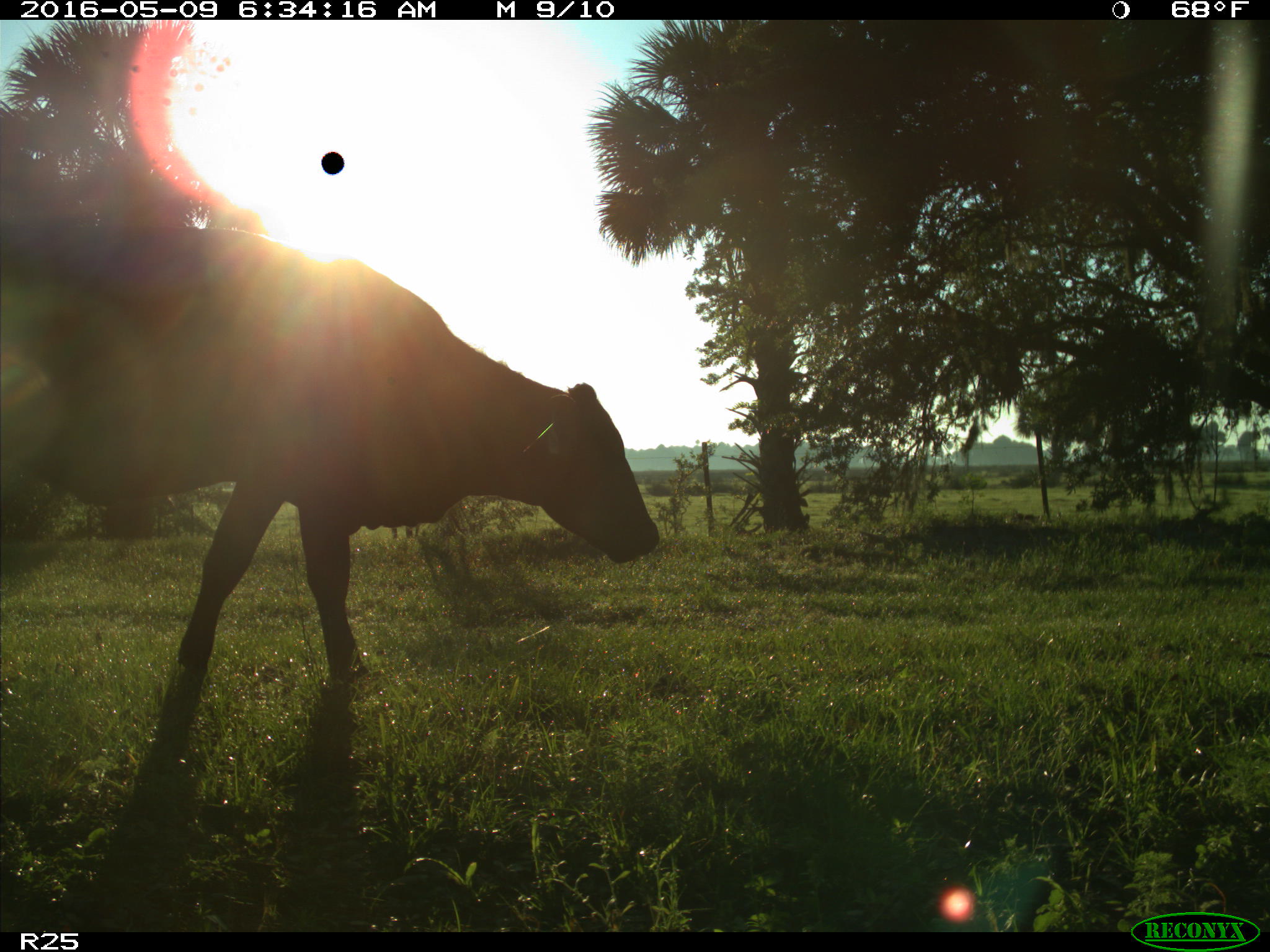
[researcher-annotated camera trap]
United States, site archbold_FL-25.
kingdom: Animalia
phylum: Chordata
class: Mammalia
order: Artiodactyla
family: Bovidae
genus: Bos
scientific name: Bos taurus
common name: domestic cow